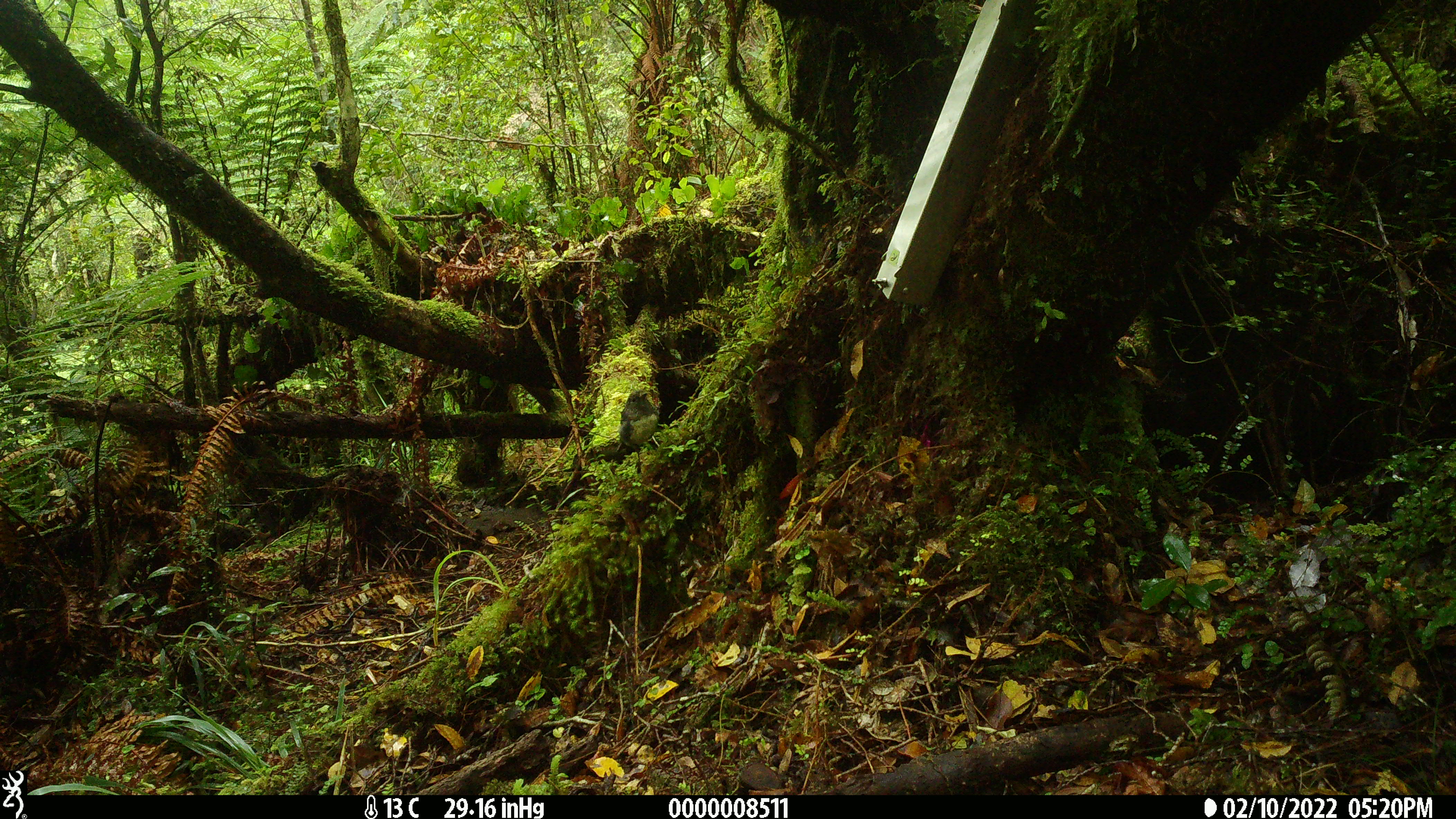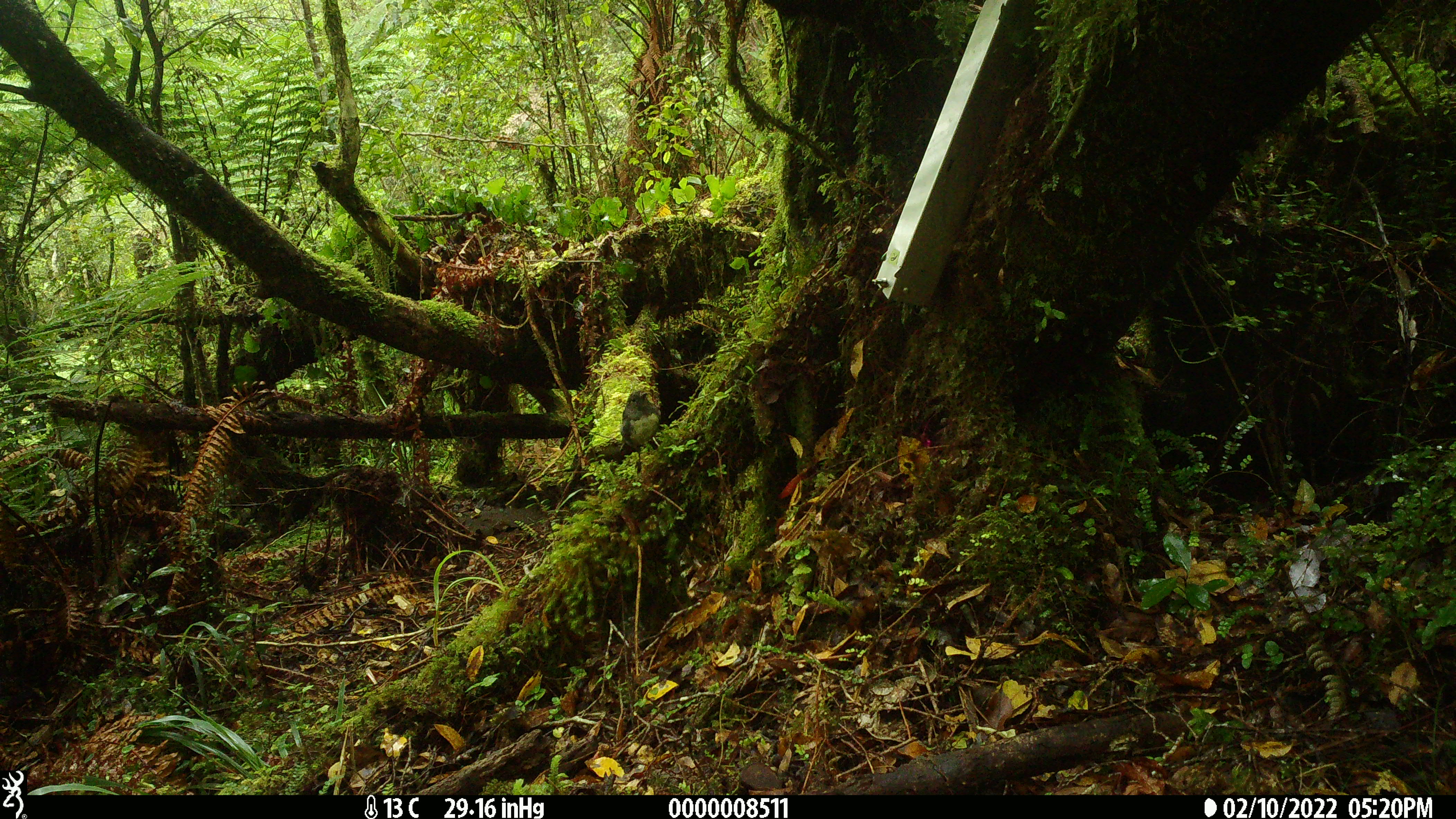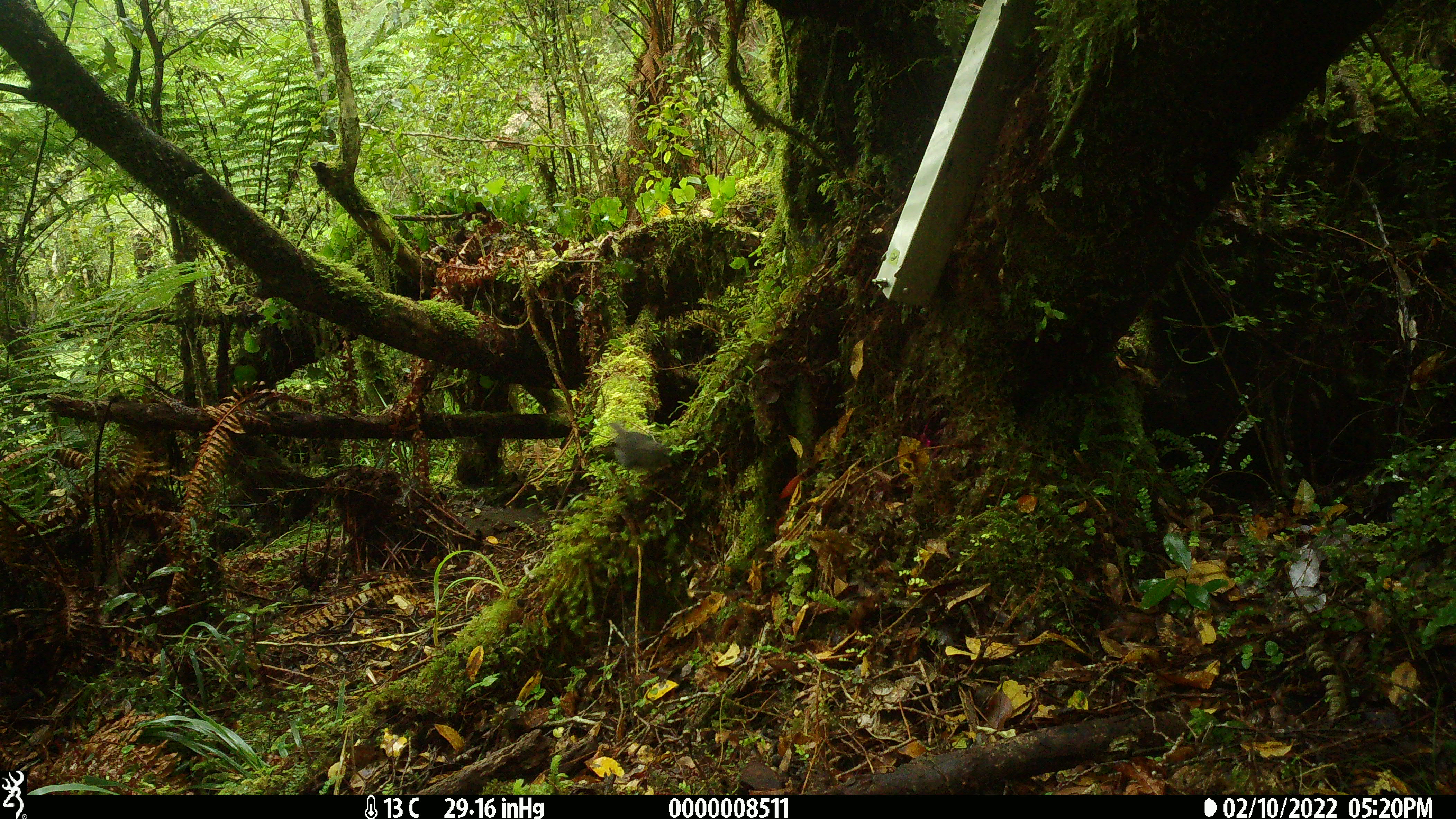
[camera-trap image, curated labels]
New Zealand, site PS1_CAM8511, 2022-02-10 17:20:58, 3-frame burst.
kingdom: Animalia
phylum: Chordata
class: Aves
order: Passeriformes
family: Petroicidae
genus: Petroica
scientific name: Petroica australis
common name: new zealand robin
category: robin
Robin (new zealand robin) (Petroica australis).